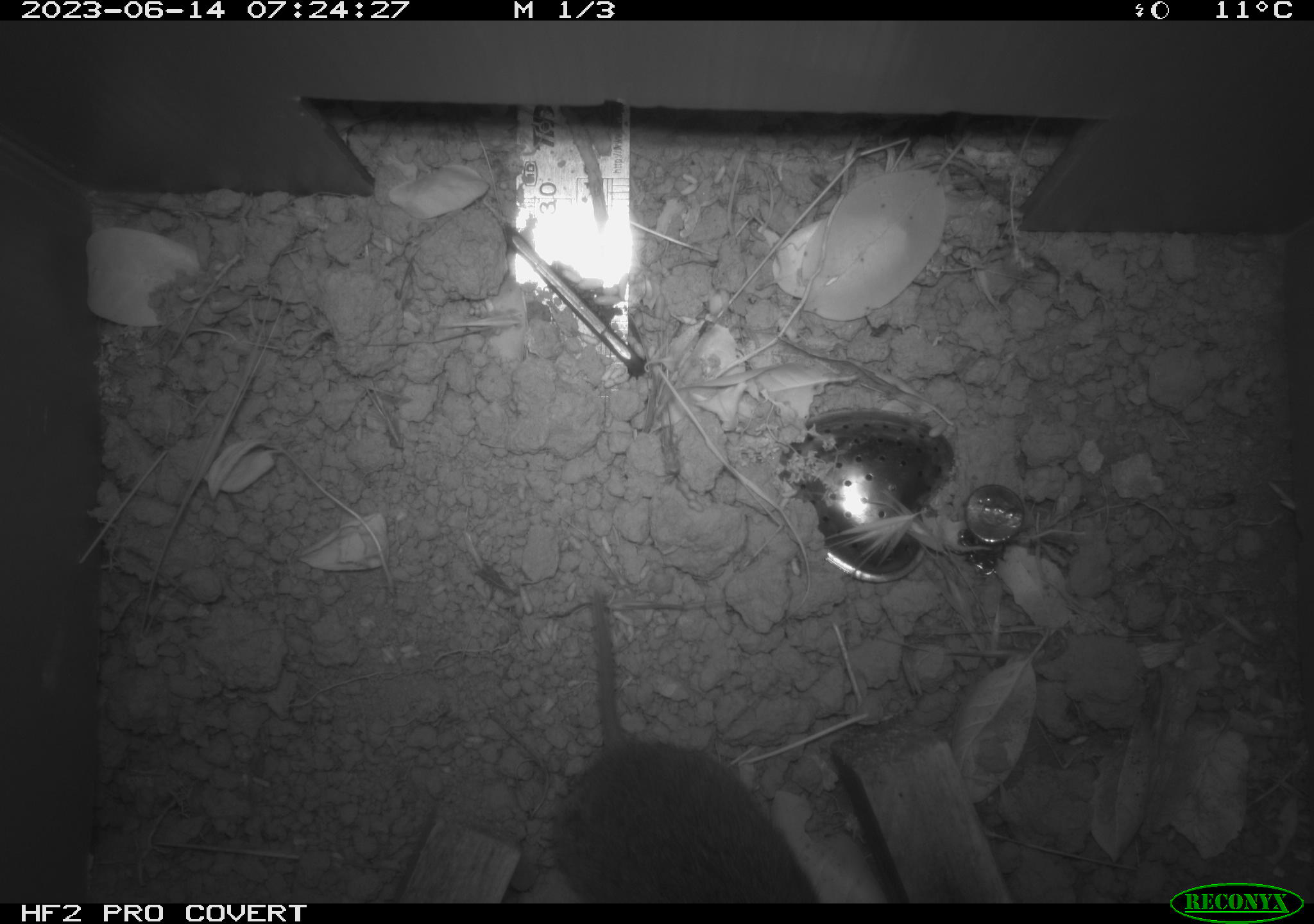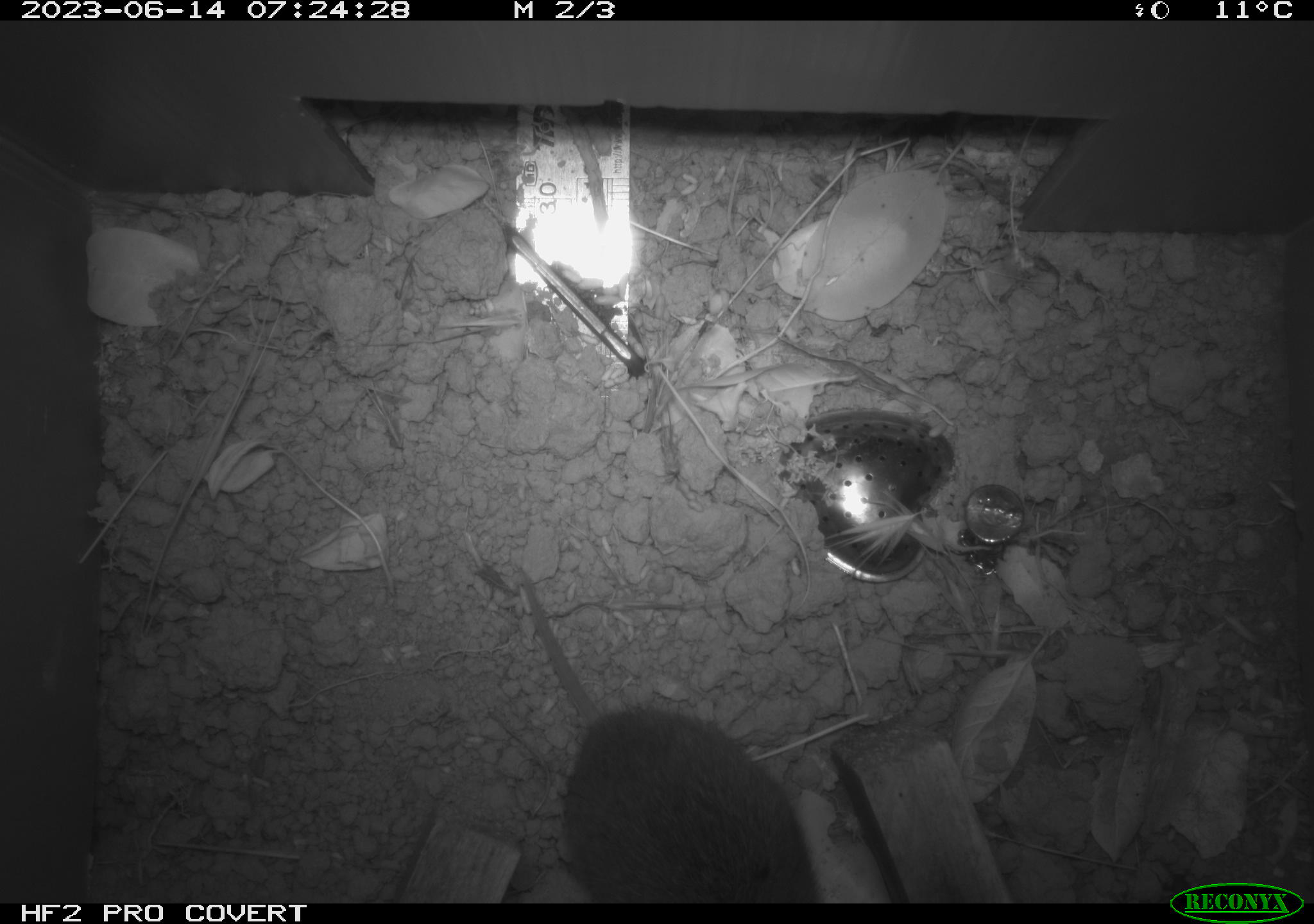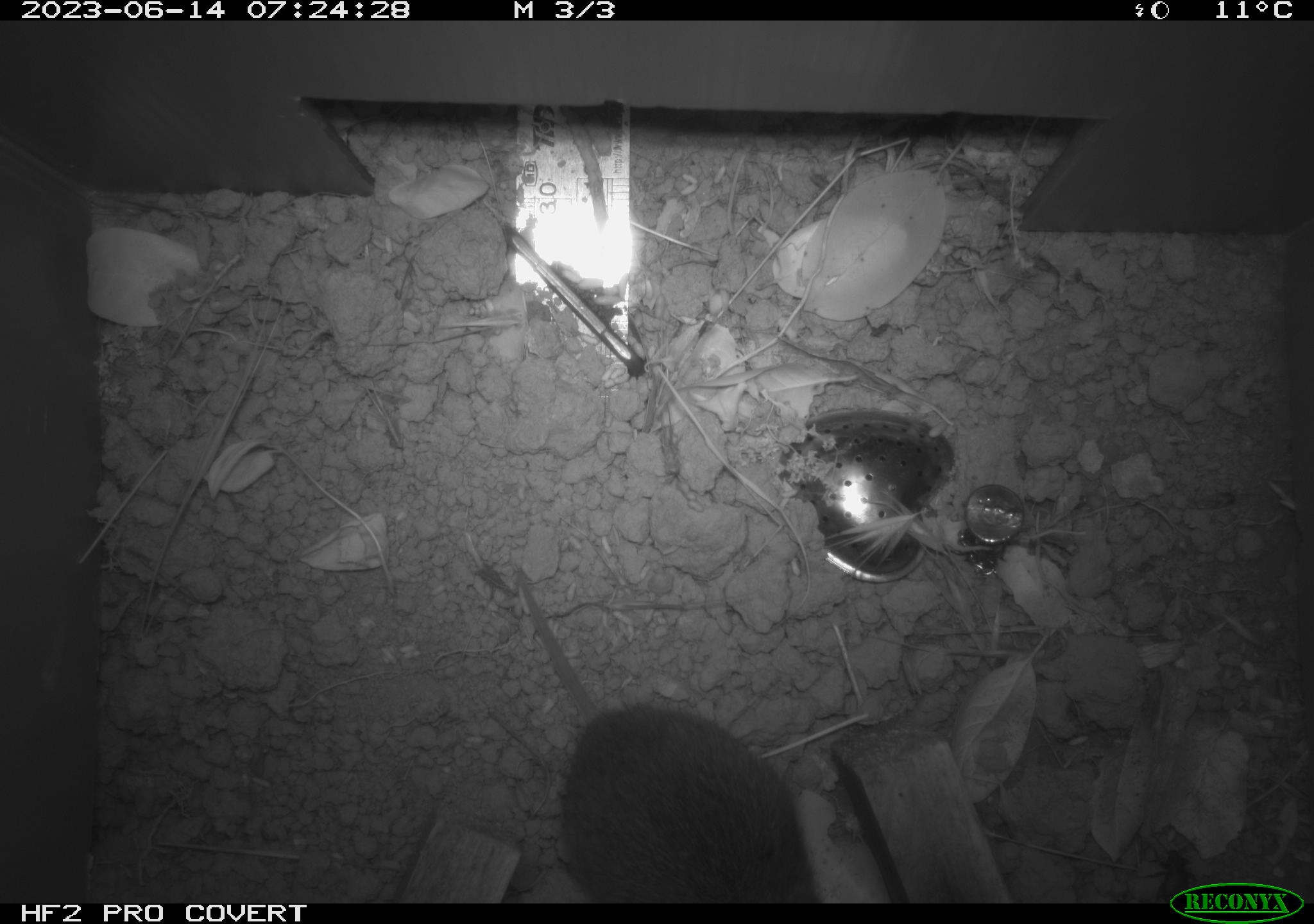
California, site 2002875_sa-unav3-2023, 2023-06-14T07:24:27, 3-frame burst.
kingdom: Animalia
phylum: Chordata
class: Mammalia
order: Rodentia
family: Cricetidae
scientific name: Arvicolinae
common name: voles, lemmings, and muskrats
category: arvicolinae subfamily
Arvicolinae subfamily (voles, lemmings, and muskrats) (Arvicolinae).